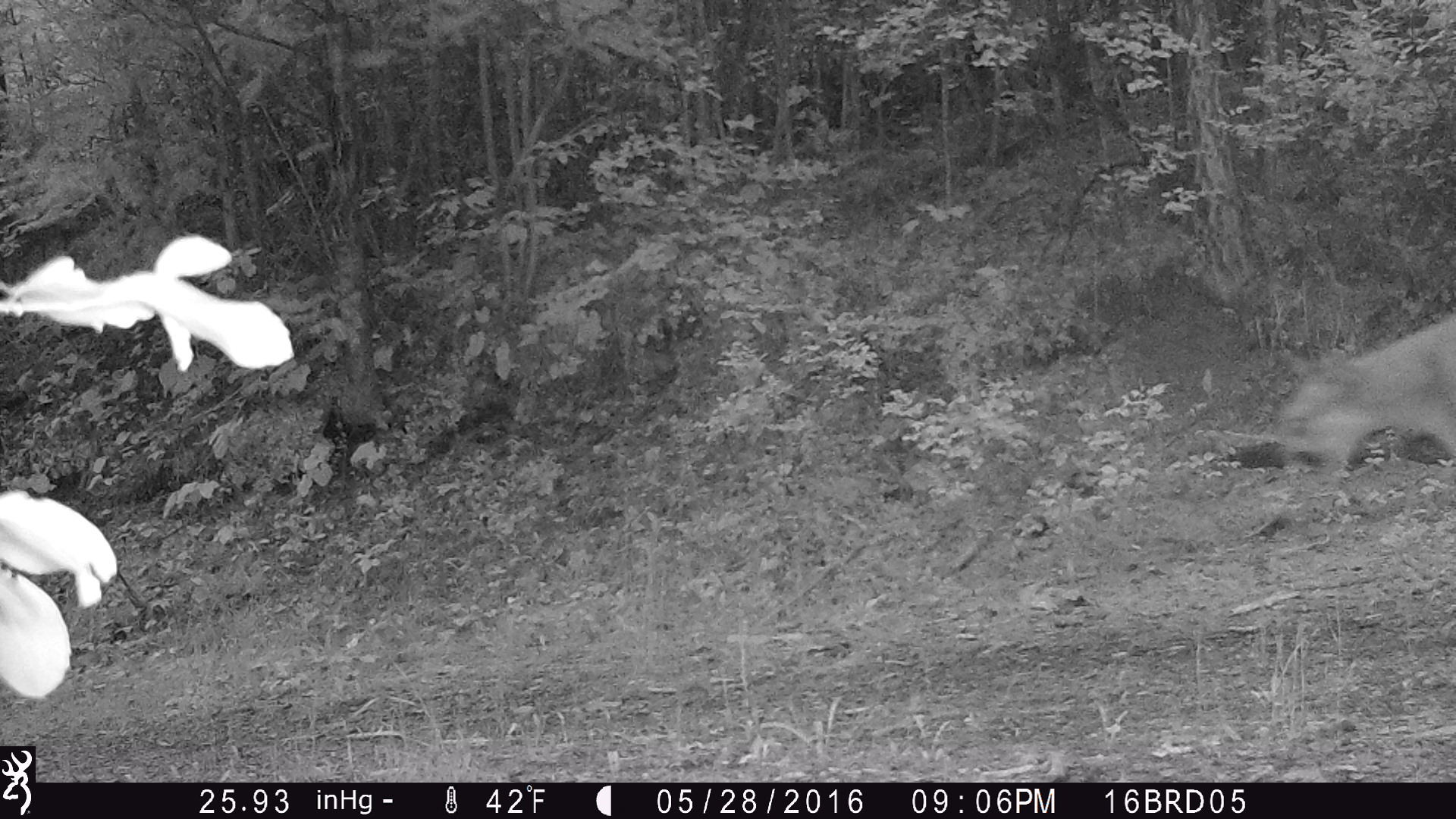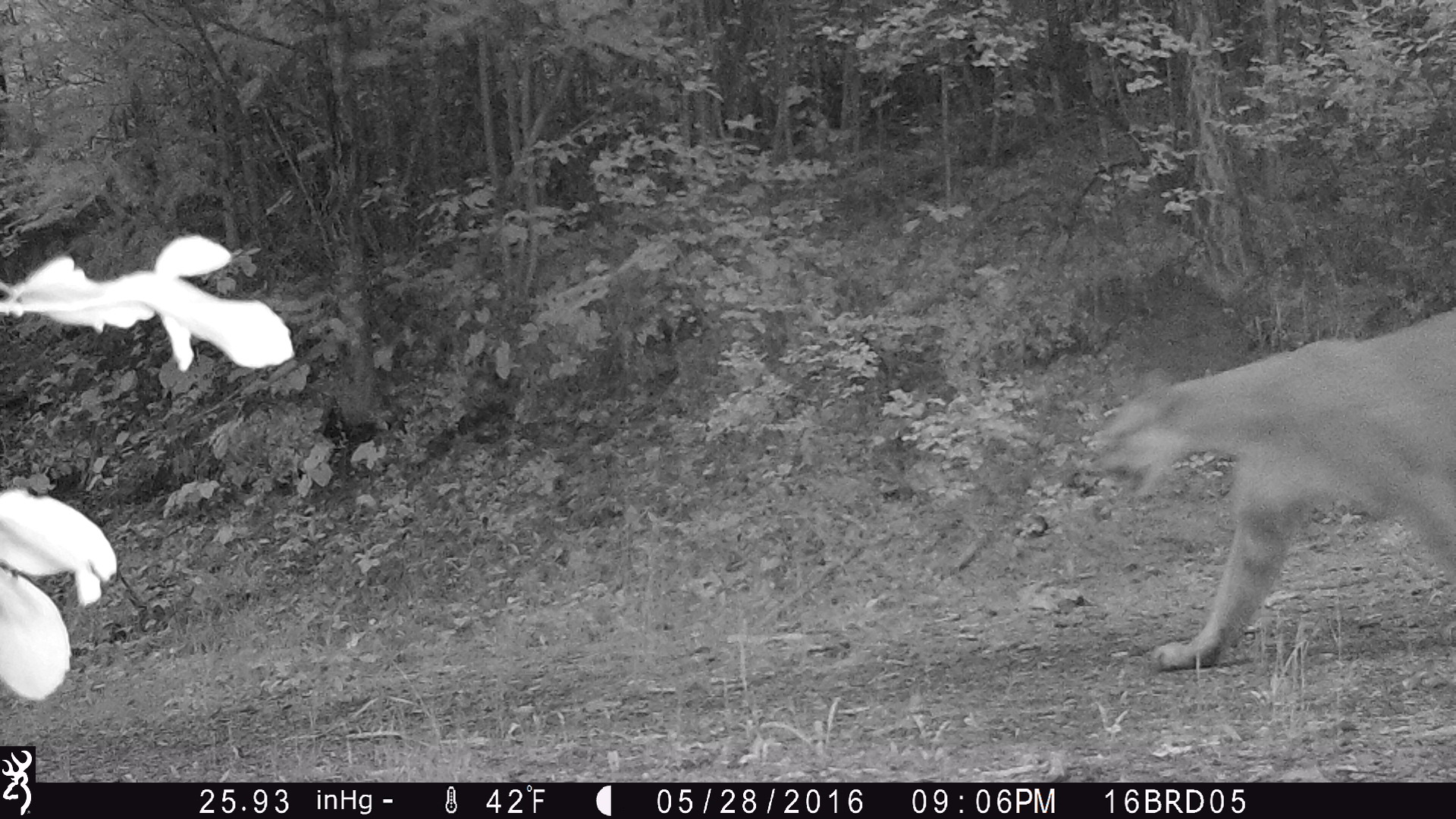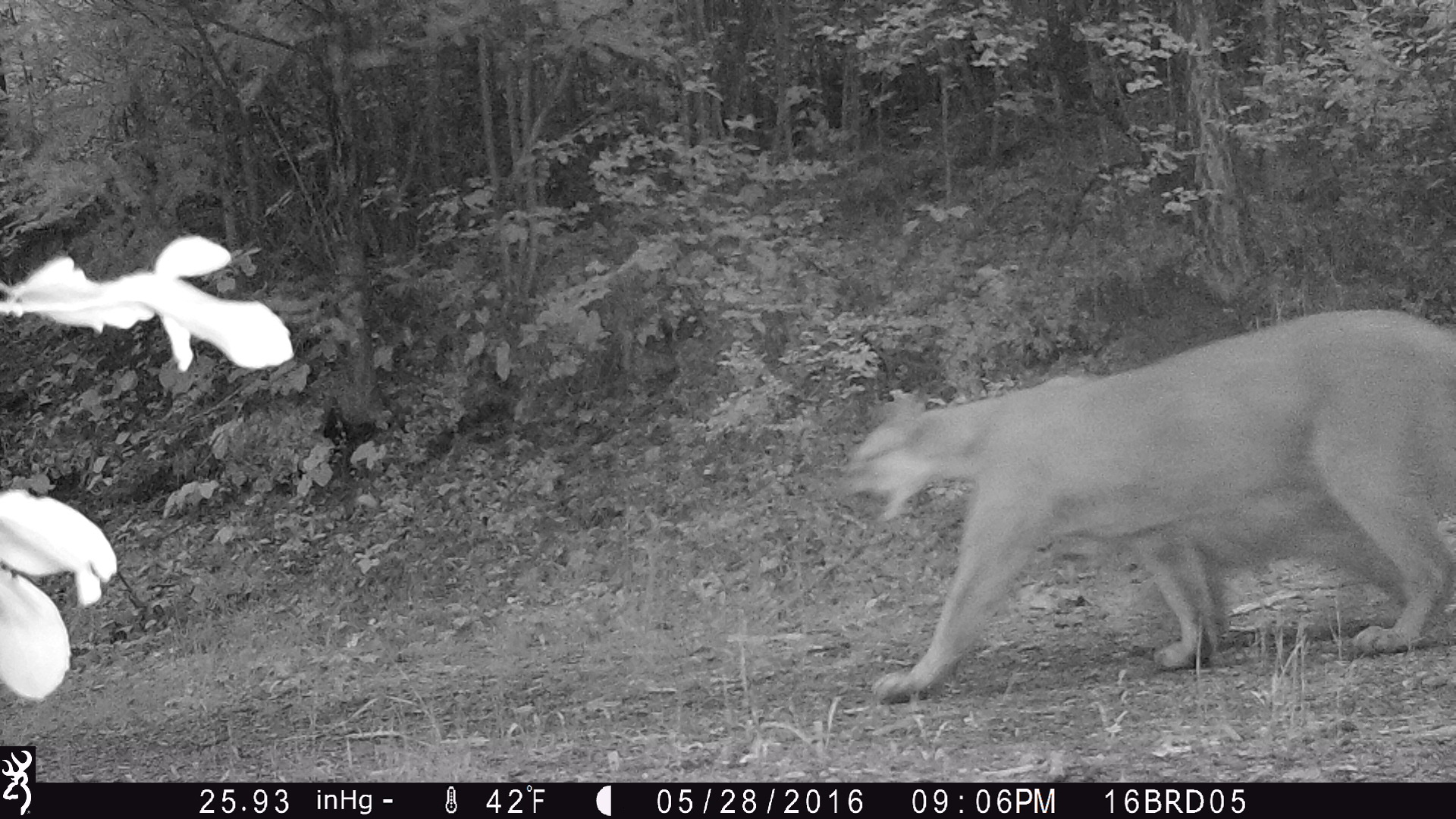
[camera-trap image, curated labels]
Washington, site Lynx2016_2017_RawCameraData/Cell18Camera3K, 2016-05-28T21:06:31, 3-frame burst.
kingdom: Animalia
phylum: Chordata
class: Mammalia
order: Carnivora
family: Felidae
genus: Puma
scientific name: Puma concolor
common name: mountain lion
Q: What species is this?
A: Puma concolor (mountain lion).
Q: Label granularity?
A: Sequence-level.